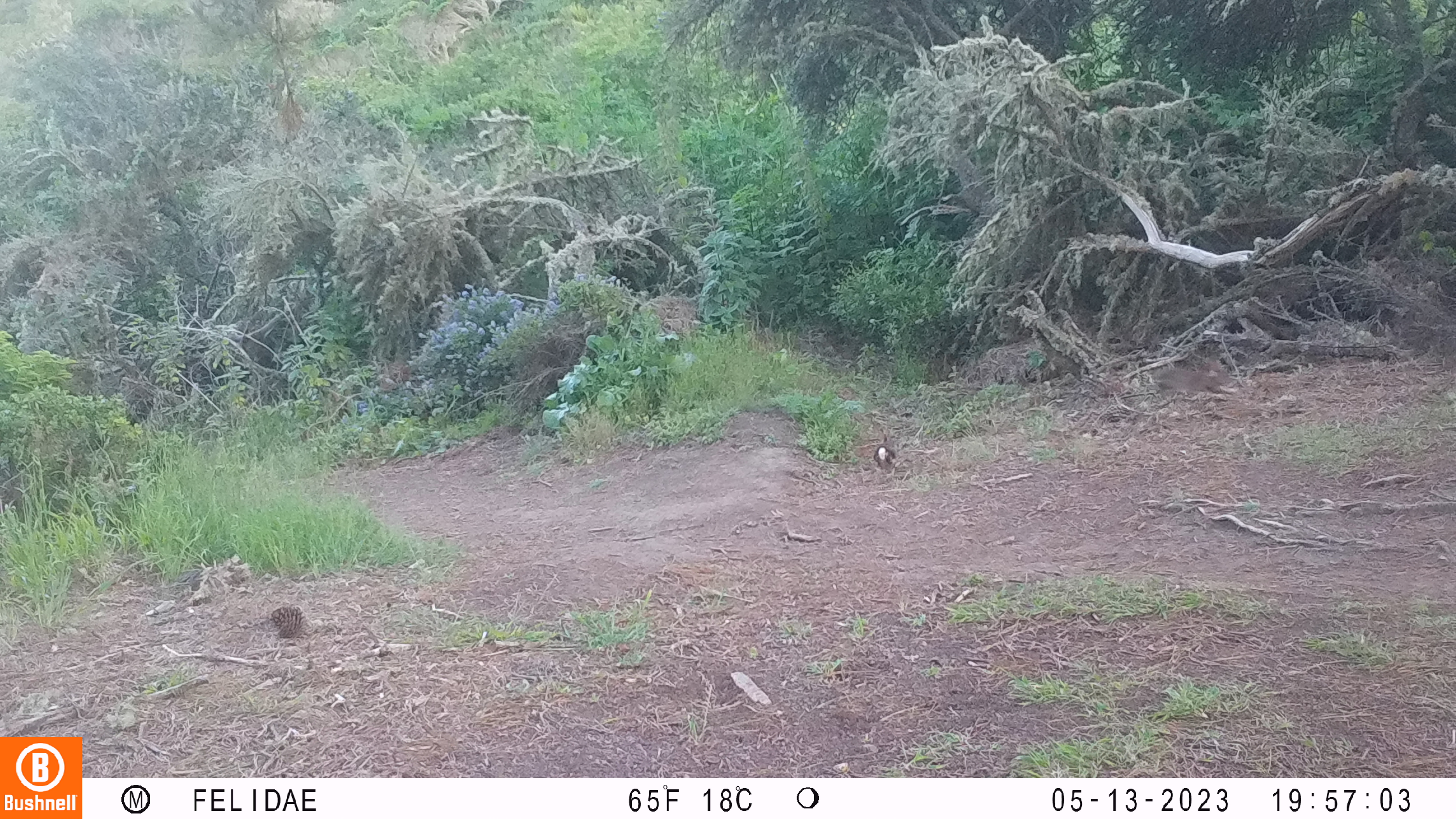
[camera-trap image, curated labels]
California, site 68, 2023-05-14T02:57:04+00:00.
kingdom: Animalia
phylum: Chordata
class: Mammalia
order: Lagomorpha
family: Leporidae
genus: Sylvilagus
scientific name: Sylvilagus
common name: cottontail rabbit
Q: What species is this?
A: Cottontail rabbit (Sylvilagus).